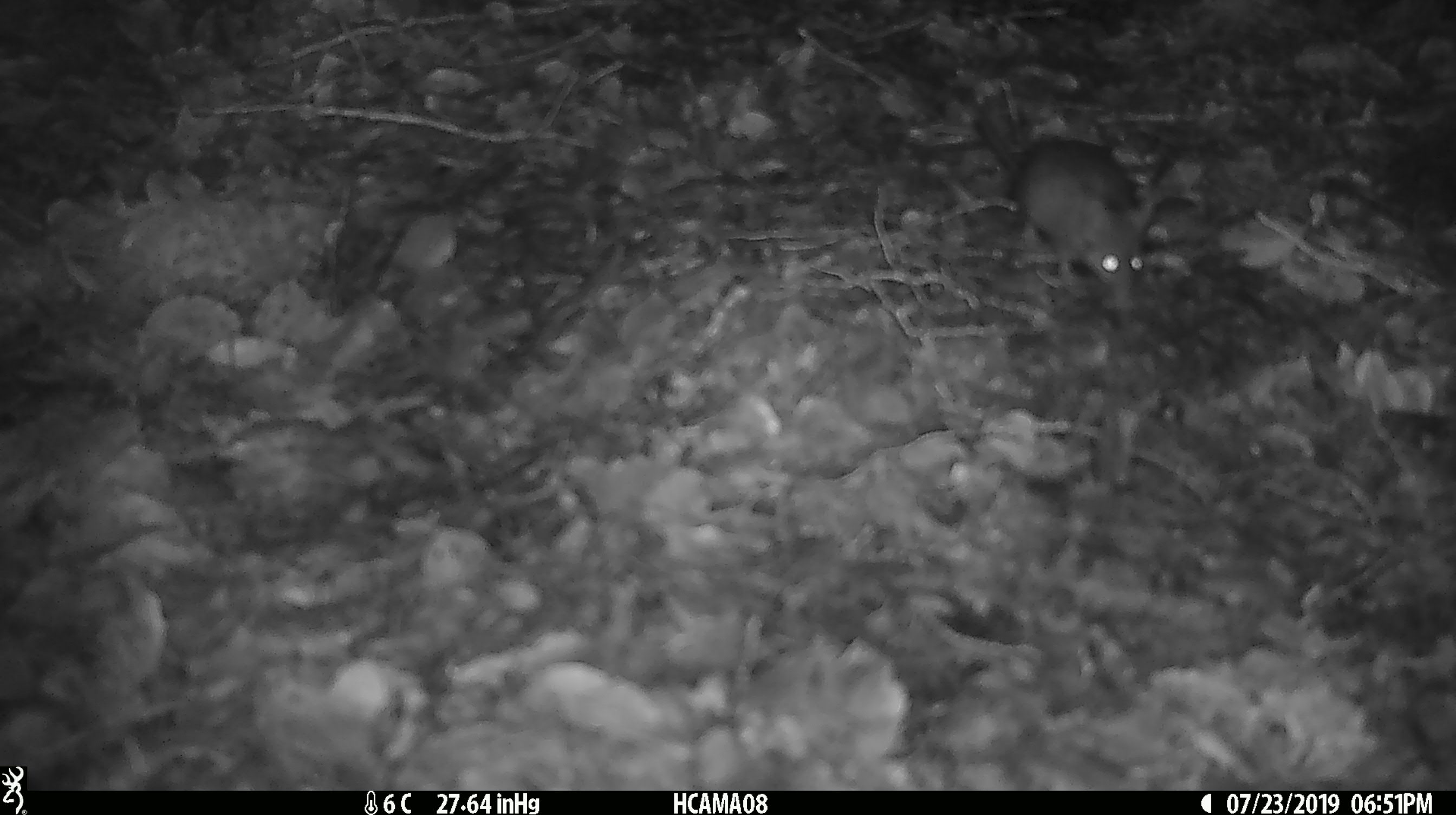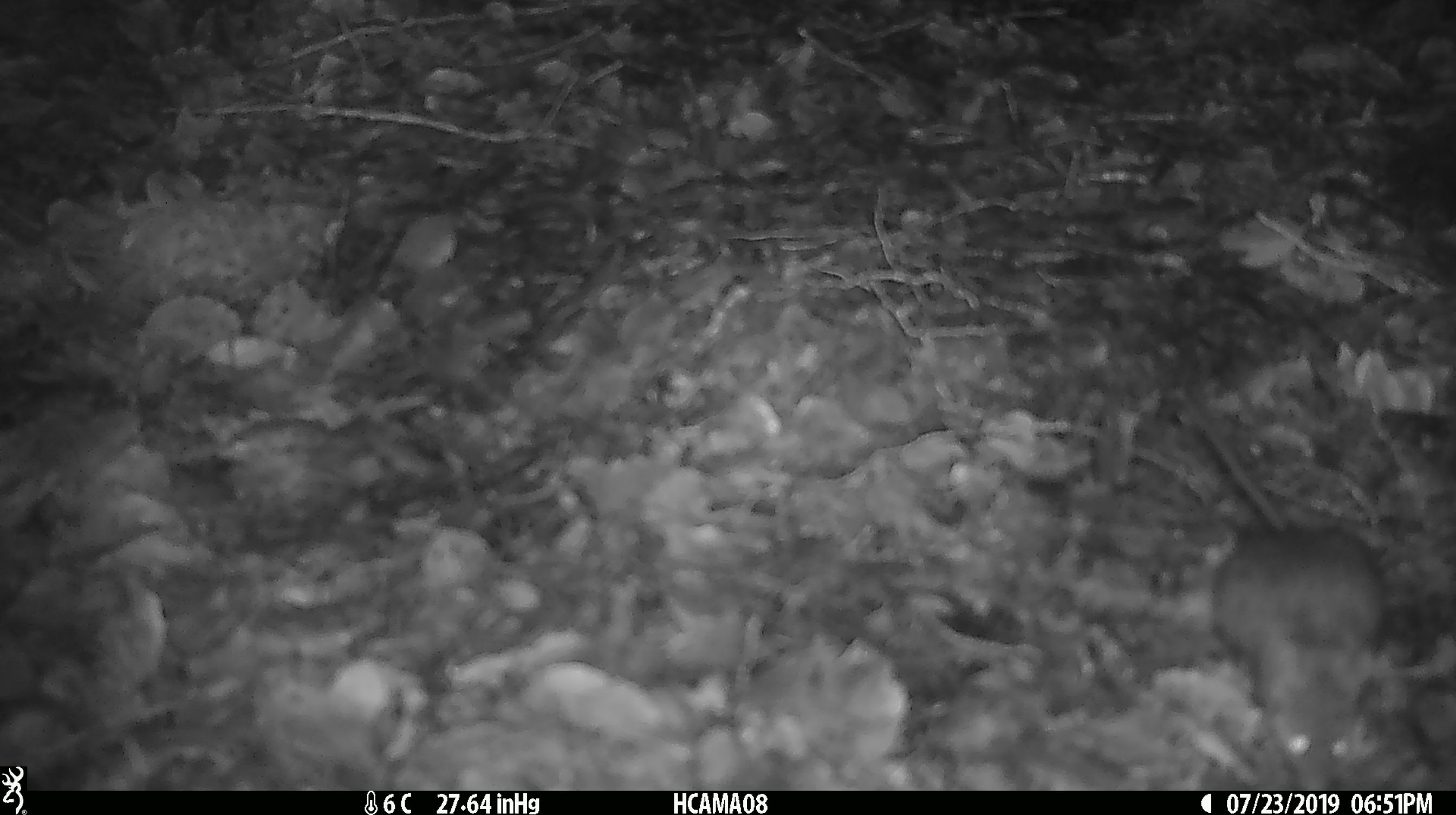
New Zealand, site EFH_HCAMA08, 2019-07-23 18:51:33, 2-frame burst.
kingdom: Animalia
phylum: Chordata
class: Mammalia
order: Rodentia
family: Muridae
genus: Mus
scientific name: Mus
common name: mouse